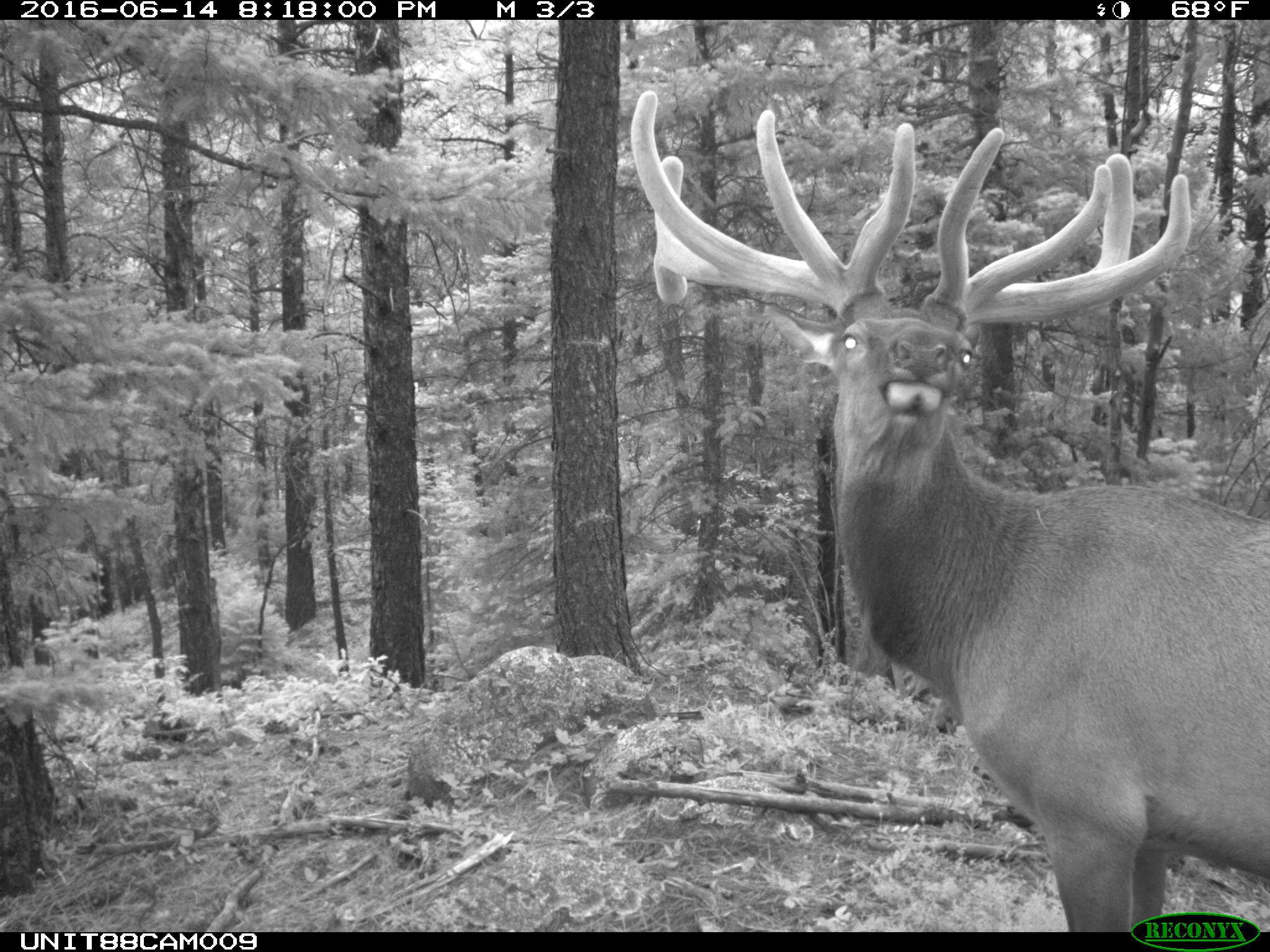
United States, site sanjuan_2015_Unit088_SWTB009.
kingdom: Animalia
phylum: Chordata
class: Mammalia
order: Artiodactyla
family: Cervidae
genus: Cervus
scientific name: Cervus elaphus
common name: red deer